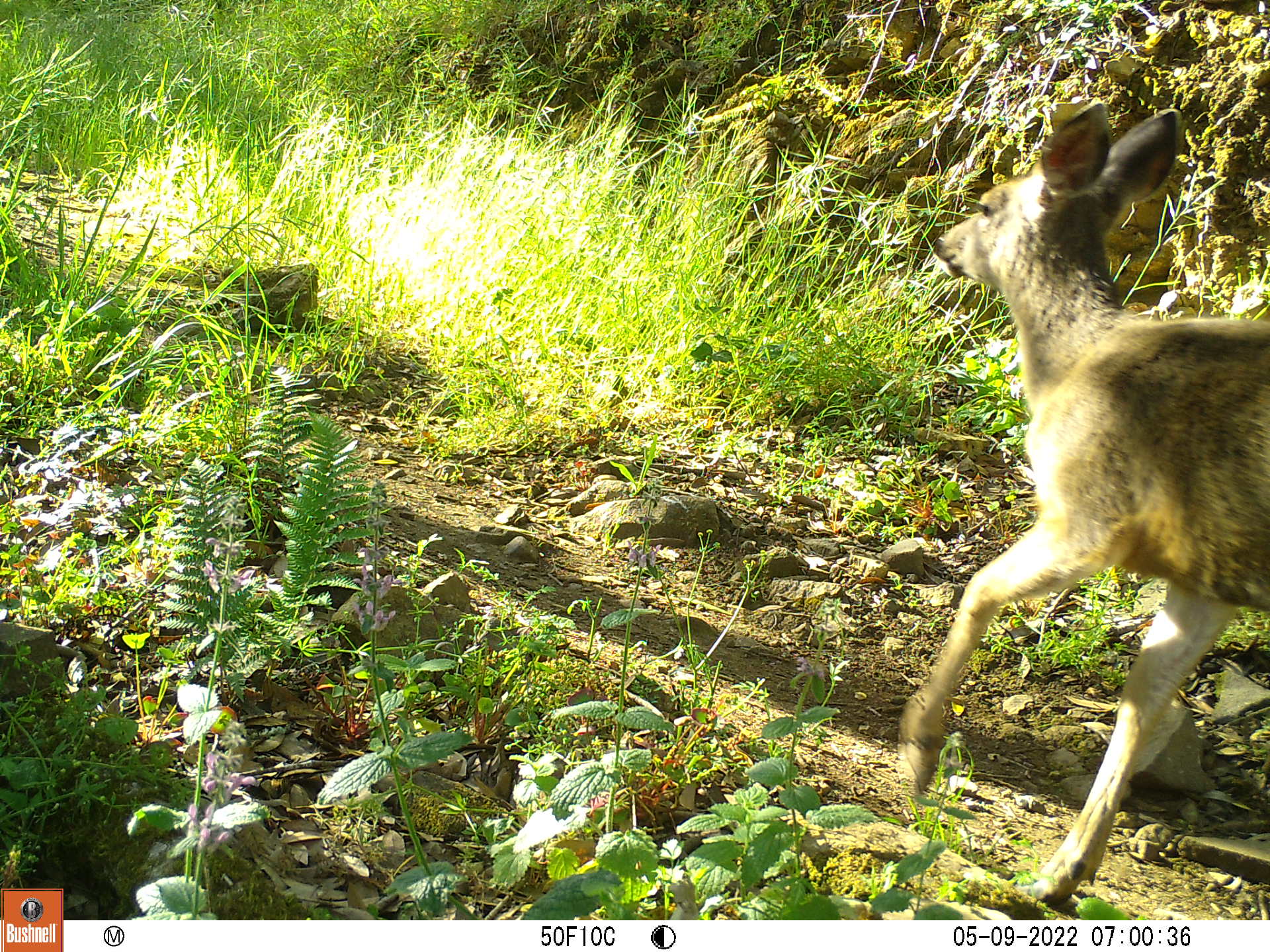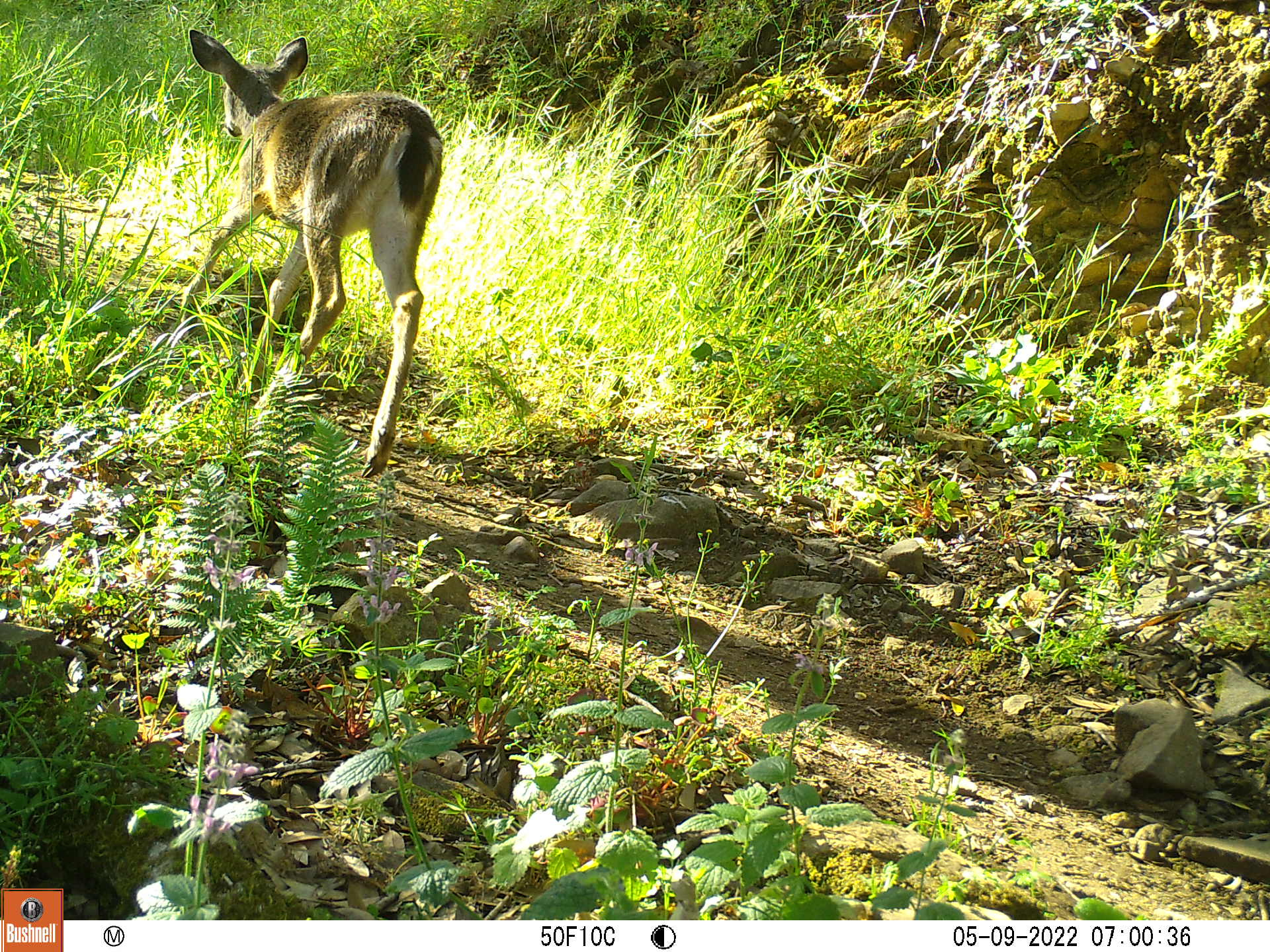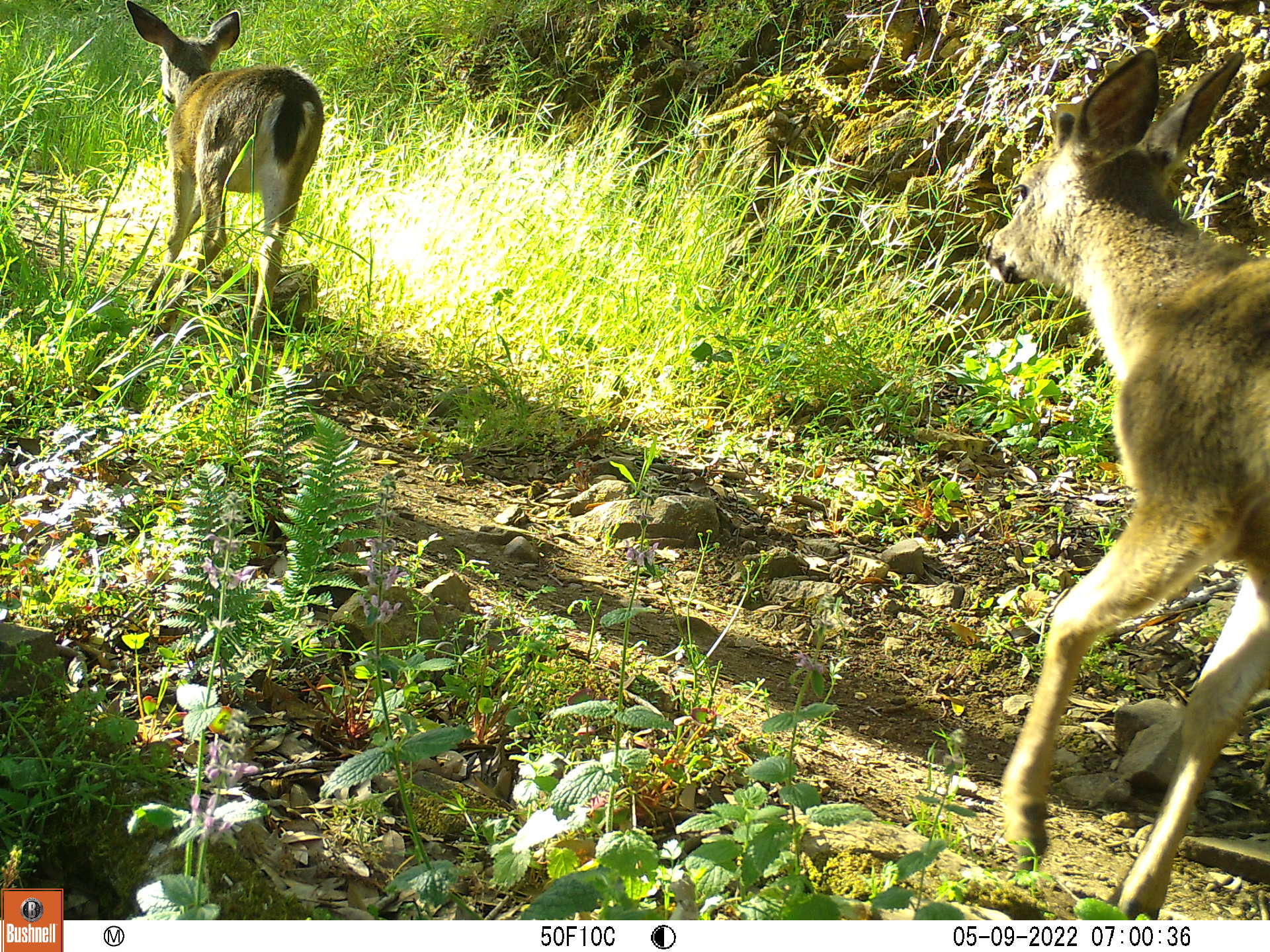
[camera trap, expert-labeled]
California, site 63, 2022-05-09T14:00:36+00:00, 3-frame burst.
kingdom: Animalia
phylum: Chordata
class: Mammalia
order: Artiodactyla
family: Cervidae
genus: Odocoileus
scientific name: Odocoileus hemionus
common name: mule deer